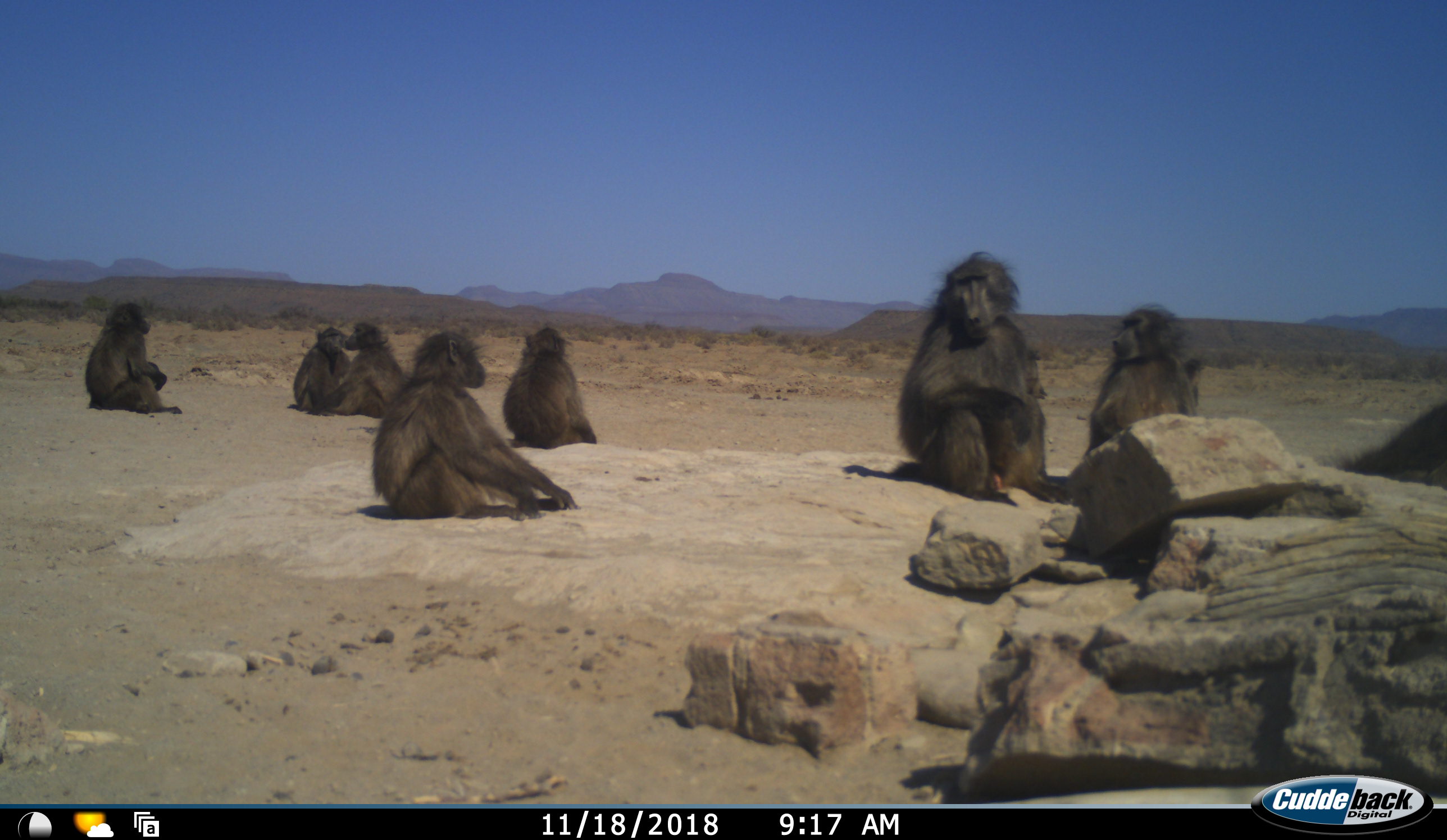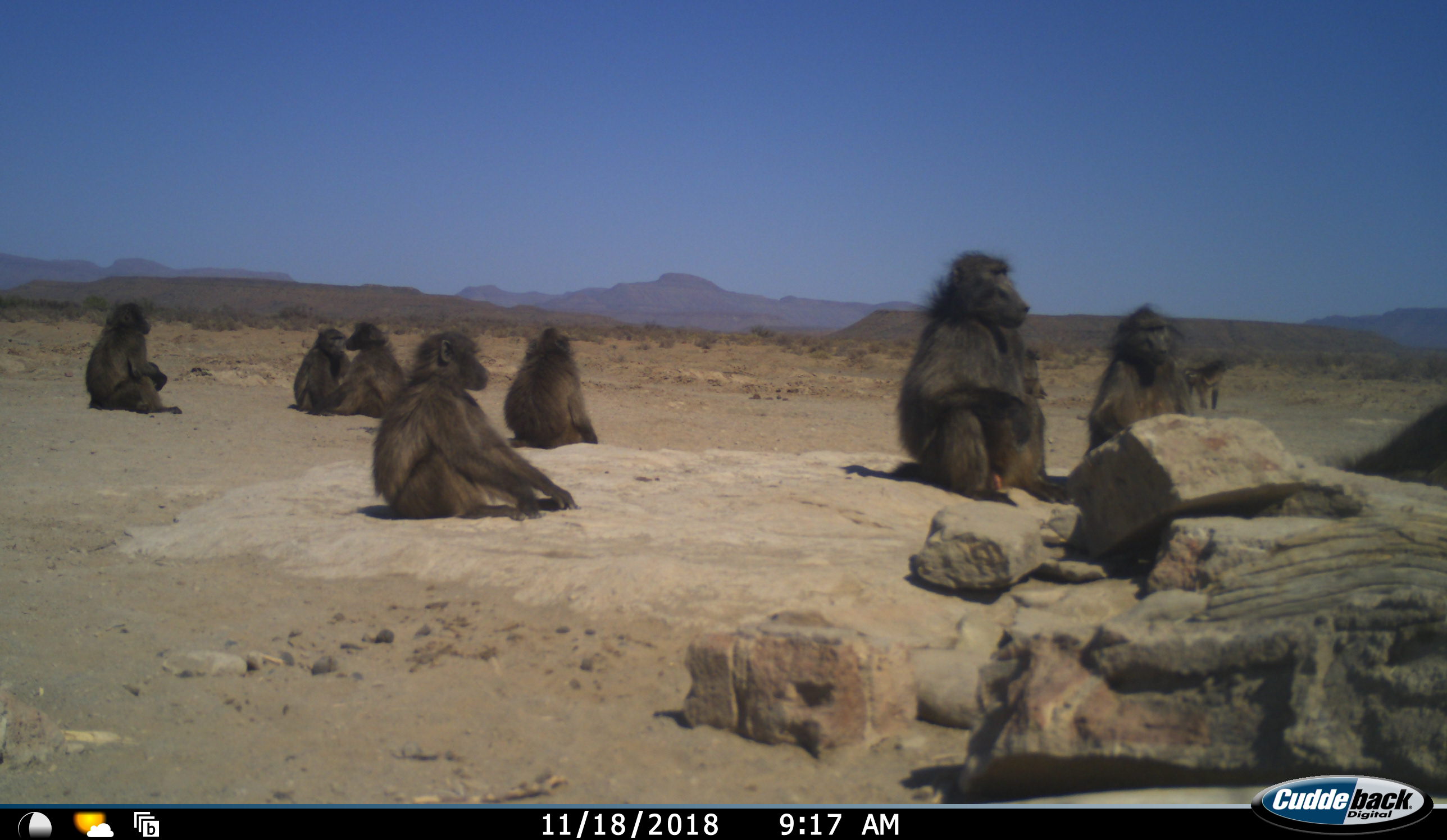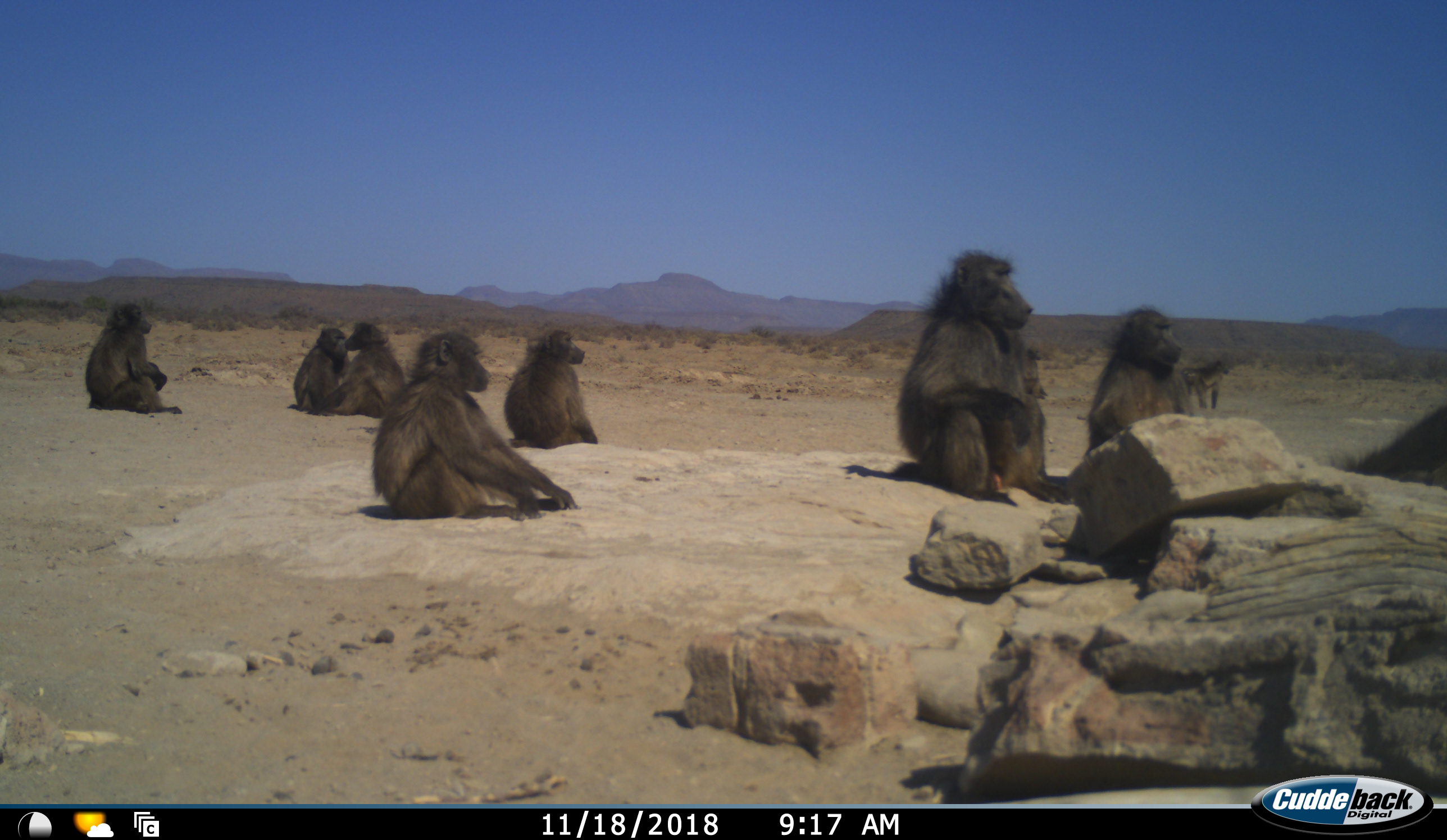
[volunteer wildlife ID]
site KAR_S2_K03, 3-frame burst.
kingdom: Animalia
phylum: Chordata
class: Mammalia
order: Primates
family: Cercopithecidae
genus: Papio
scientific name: Papio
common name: baboon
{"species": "baboon (Papio)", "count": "9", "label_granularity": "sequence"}